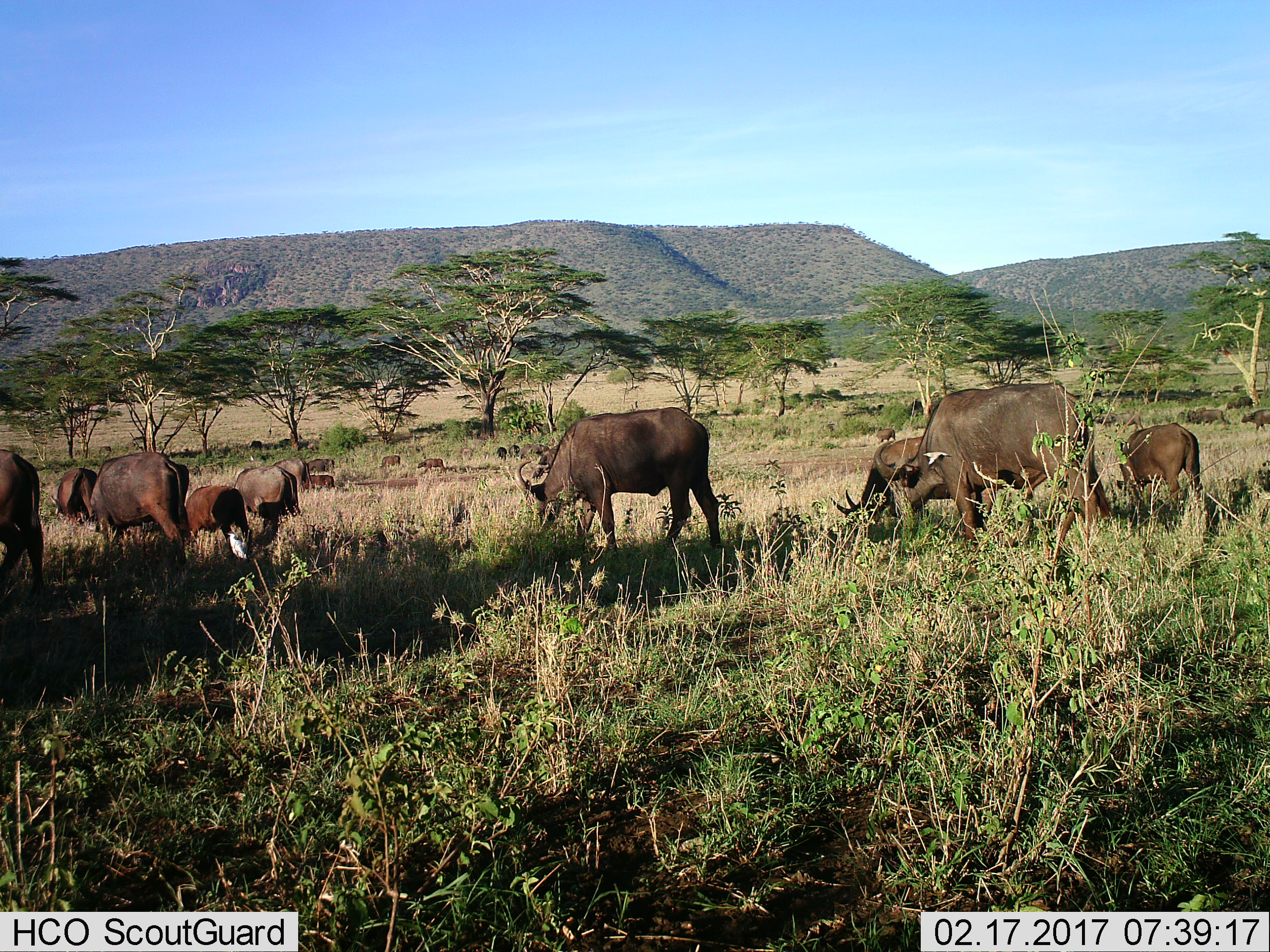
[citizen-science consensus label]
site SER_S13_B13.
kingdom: Animalia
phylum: Chordata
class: Mammalia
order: Artiodactyla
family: Bovidae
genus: Syncerus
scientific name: Syncerus caffer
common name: african buffalo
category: buffalo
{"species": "buffalo (african buffalo) (Syncerus caffer)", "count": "11-50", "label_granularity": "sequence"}